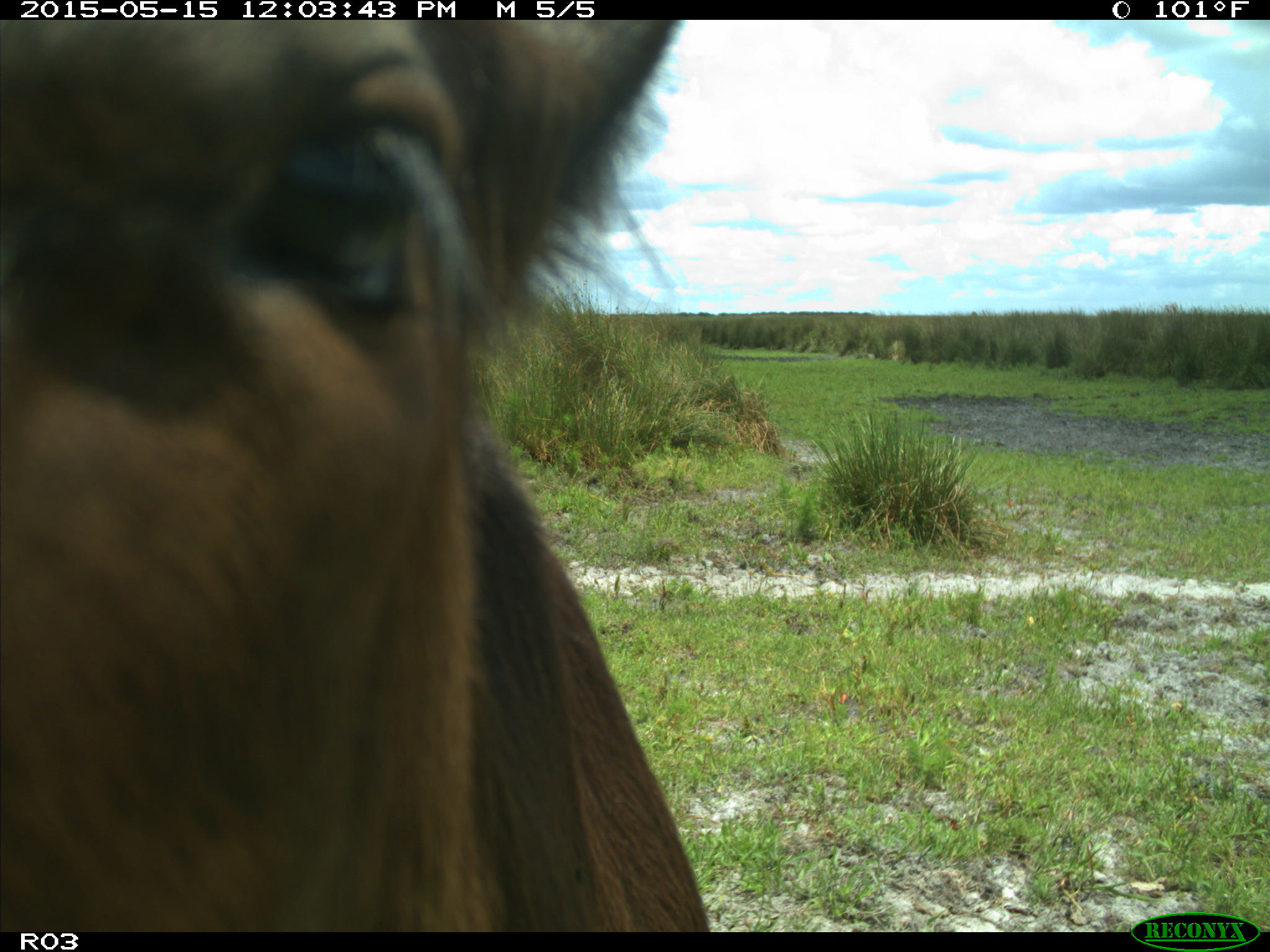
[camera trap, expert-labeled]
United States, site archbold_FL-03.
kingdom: Animalia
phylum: Chordata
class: Mammalia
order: Artiodactyla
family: Bovidae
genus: Bos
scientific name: Bos taurus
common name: domestic cow